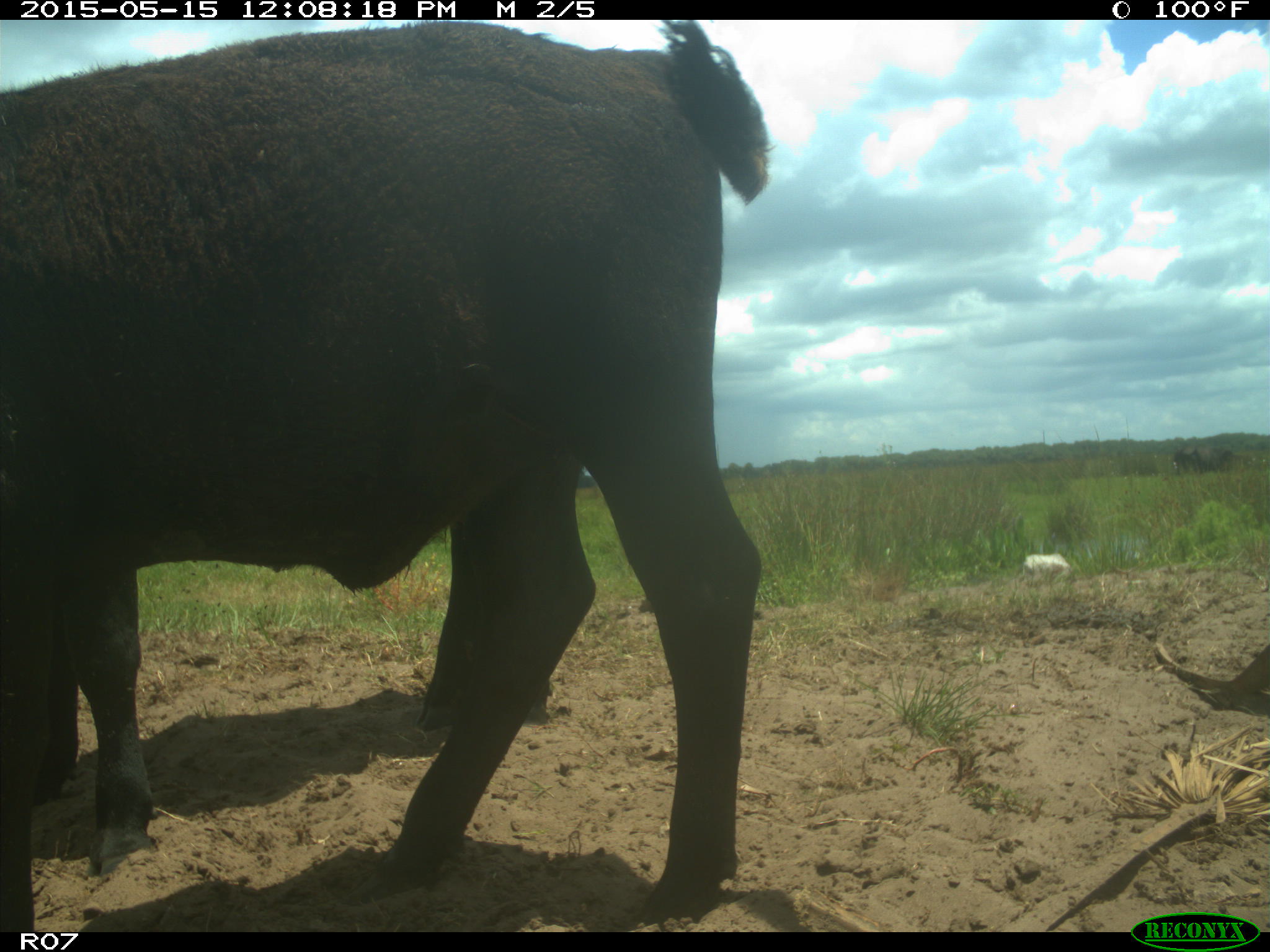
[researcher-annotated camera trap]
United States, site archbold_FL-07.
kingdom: Animalia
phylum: Chordata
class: Mammalia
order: Artiodactyla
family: Bovidae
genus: Bos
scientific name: Bos taurus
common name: domestic cow